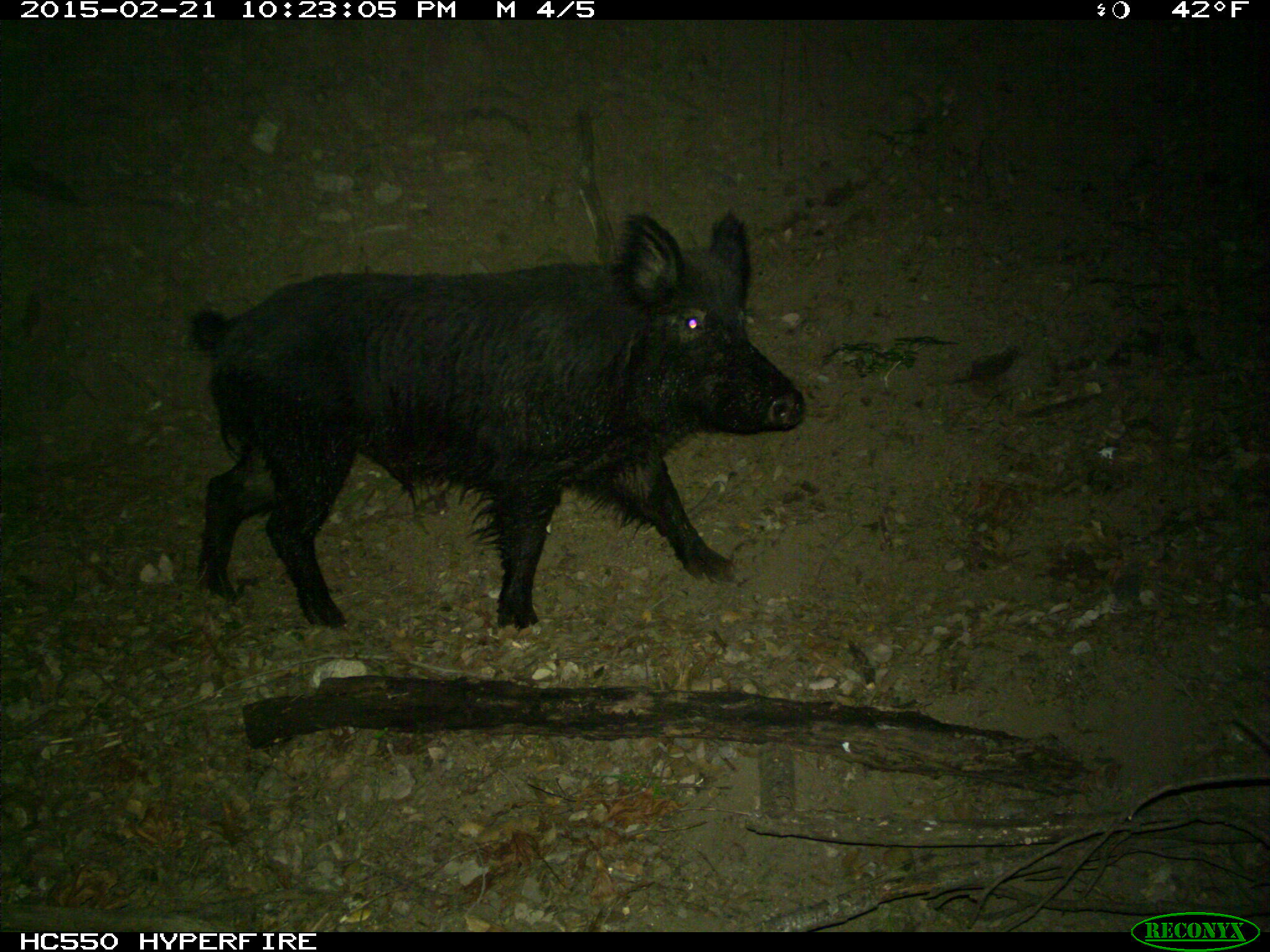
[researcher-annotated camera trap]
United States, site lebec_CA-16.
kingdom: Animalia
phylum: Chordata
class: Mammalia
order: Artiodactyla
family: Suidae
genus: Sus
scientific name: Sus scrofa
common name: wild boar